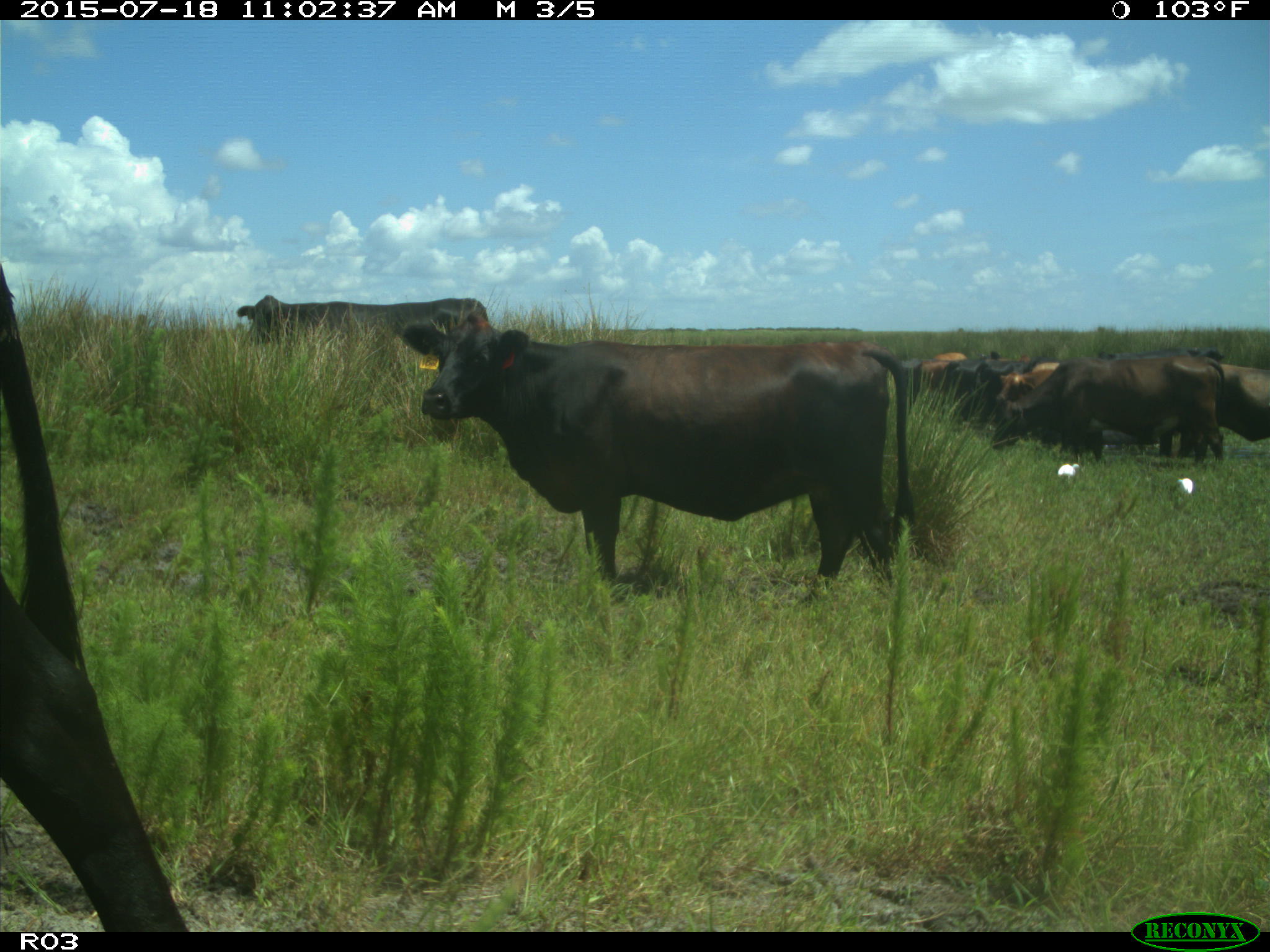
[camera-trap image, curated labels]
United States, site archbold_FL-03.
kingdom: Animalia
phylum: Chordata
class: Mammalia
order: Artiodactyla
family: Bovidae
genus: Bos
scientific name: Bos taurus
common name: domestic cow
Bos taurus (domestic cow).